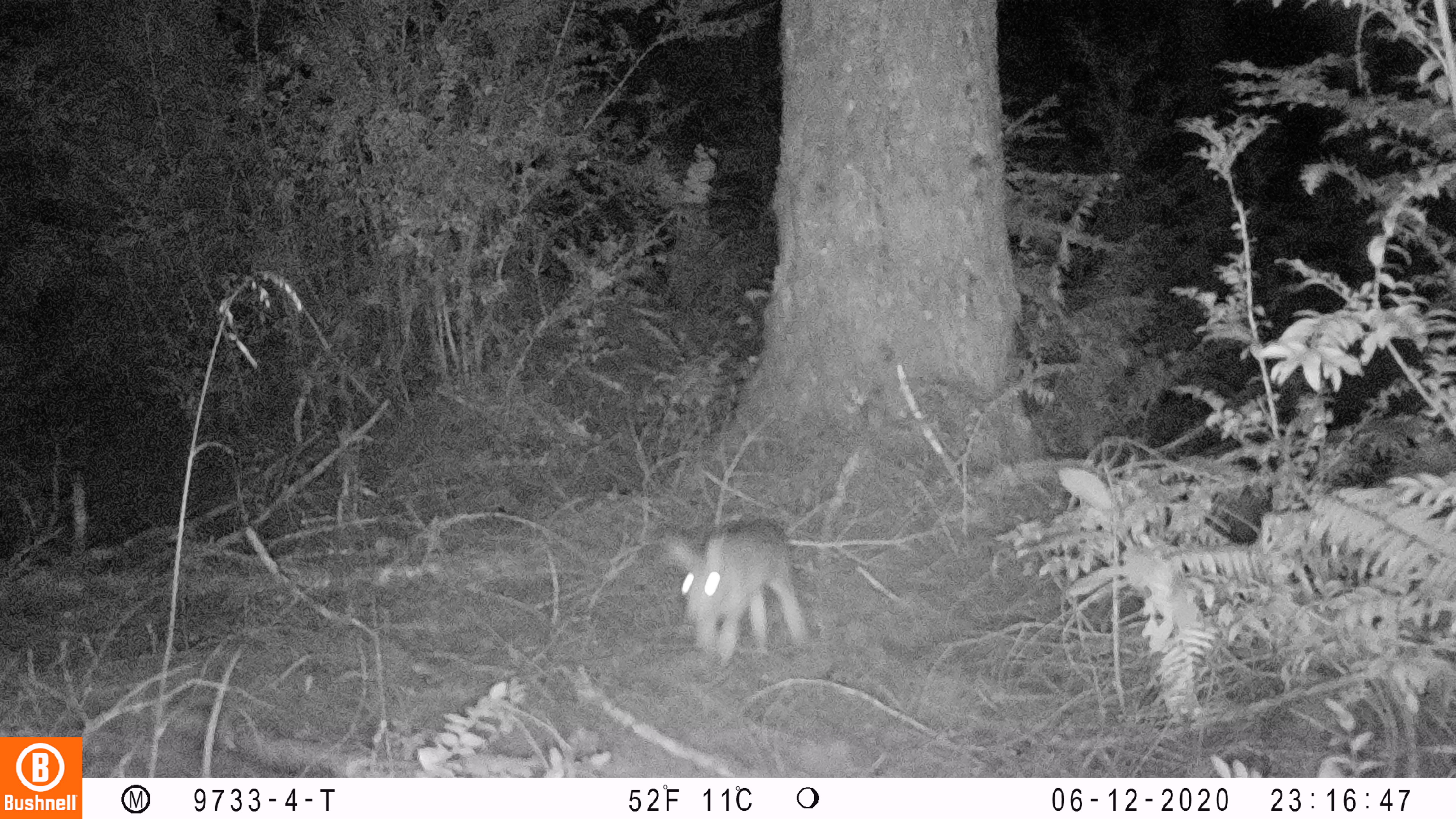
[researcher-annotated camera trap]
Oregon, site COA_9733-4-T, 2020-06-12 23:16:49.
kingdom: Animalia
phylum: Chordata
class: Mammalia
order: Lagomorpha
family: Leporidae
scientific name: Leporidae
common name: hares and rabbits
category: leporidae family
Leporidae family (hares and rabbits) (Leporidae).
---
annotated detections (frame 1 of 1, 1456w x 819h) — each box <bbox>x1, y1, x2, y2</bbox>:
leporidae family: <bbox>661, 513, 809, 653</bbox>